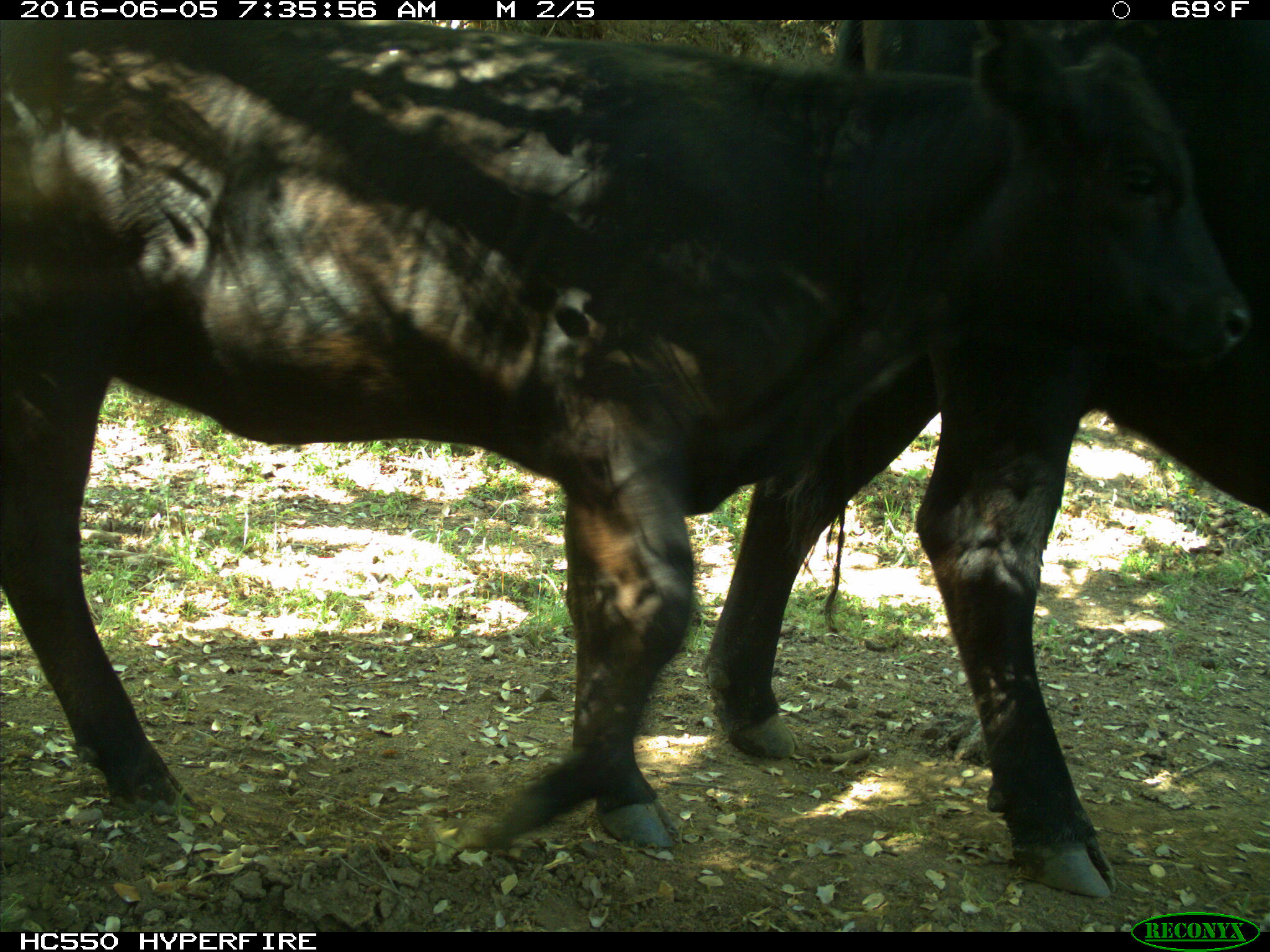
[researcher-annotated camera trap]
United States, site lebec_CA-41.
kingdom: Animalia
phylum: Chordata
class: Mammalia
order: Artiodactyla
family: Bovidae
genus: Bos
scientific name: Bos taurus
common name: domestic cow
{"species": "Bos taurus (domestic cow)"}